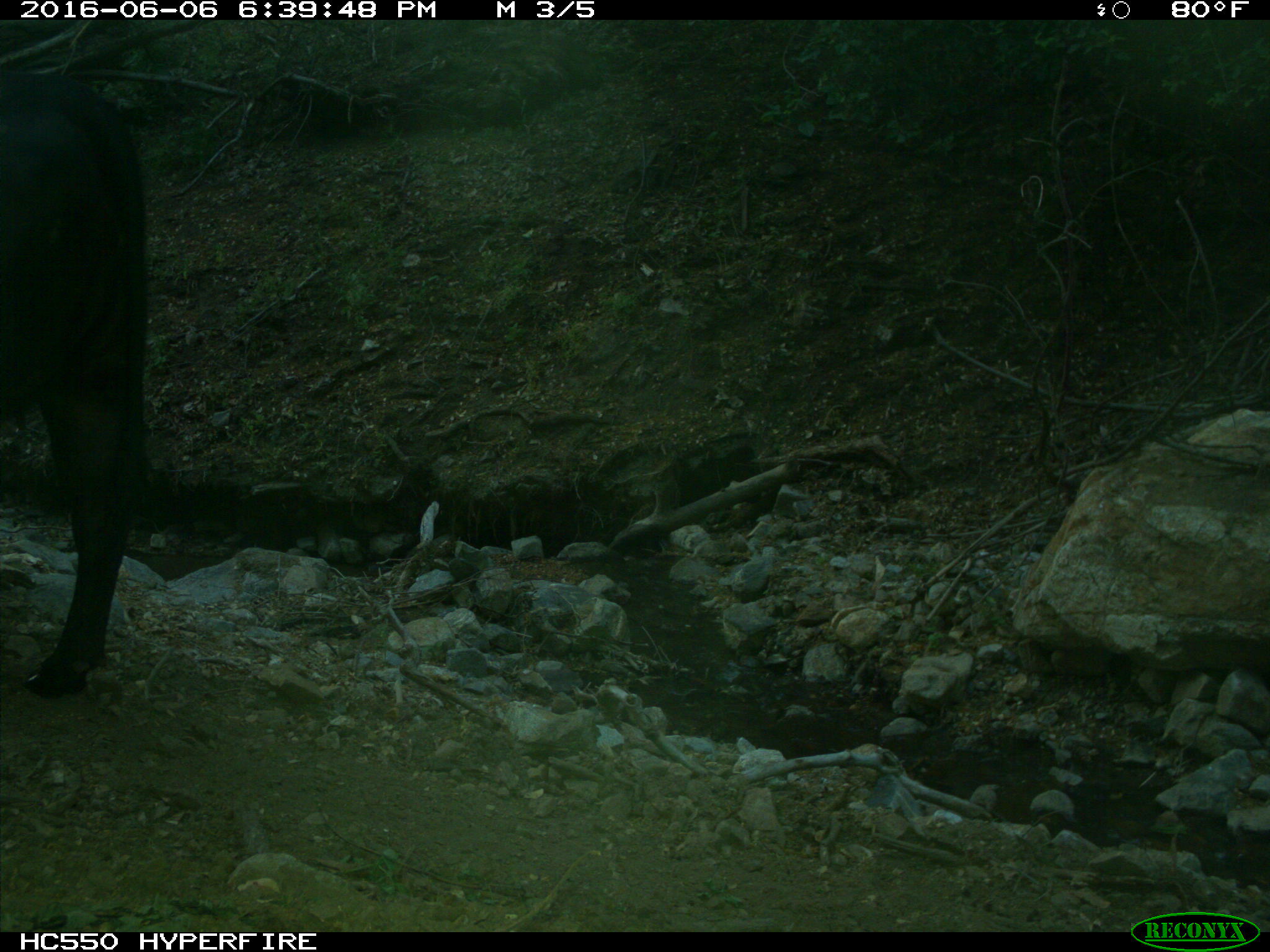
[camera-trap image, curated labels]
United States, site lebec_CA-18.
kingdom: Animalia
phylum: Chordata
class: Mammalia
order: Artiodactyla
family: Bovidae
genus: Bos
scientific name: Bos taurus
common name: domestic cow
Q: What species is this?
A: Bos taurus (domestic cow).